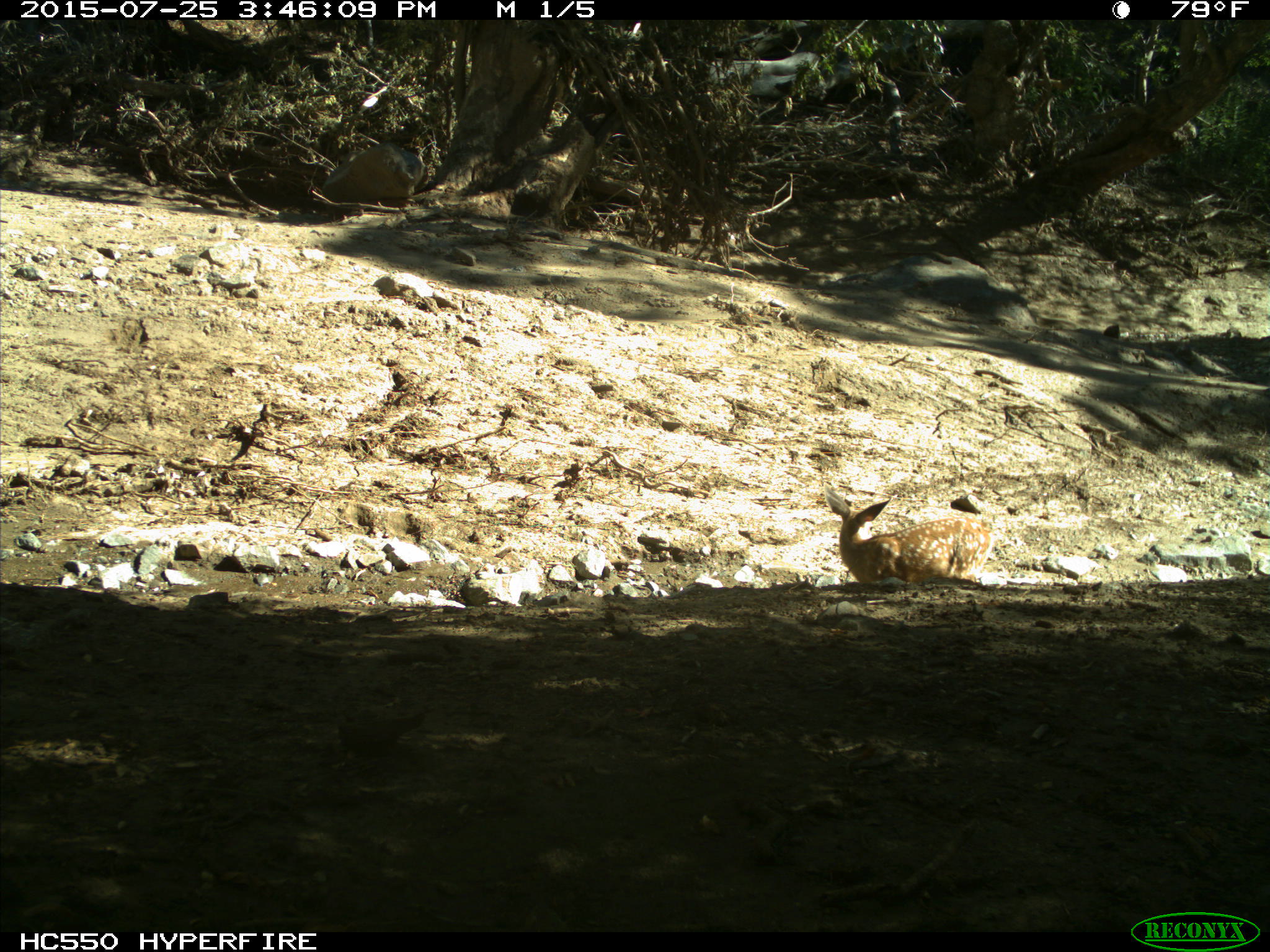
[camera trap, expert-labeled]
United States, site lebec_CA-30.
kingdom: Animalia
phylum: Chordata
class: Mammalia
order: Artiodactyla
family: Cervidae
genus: Odocoileus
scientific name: Odocoileus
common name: deer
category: unidentified deer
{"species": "unidentified deer (deer) (Odocoileus)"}